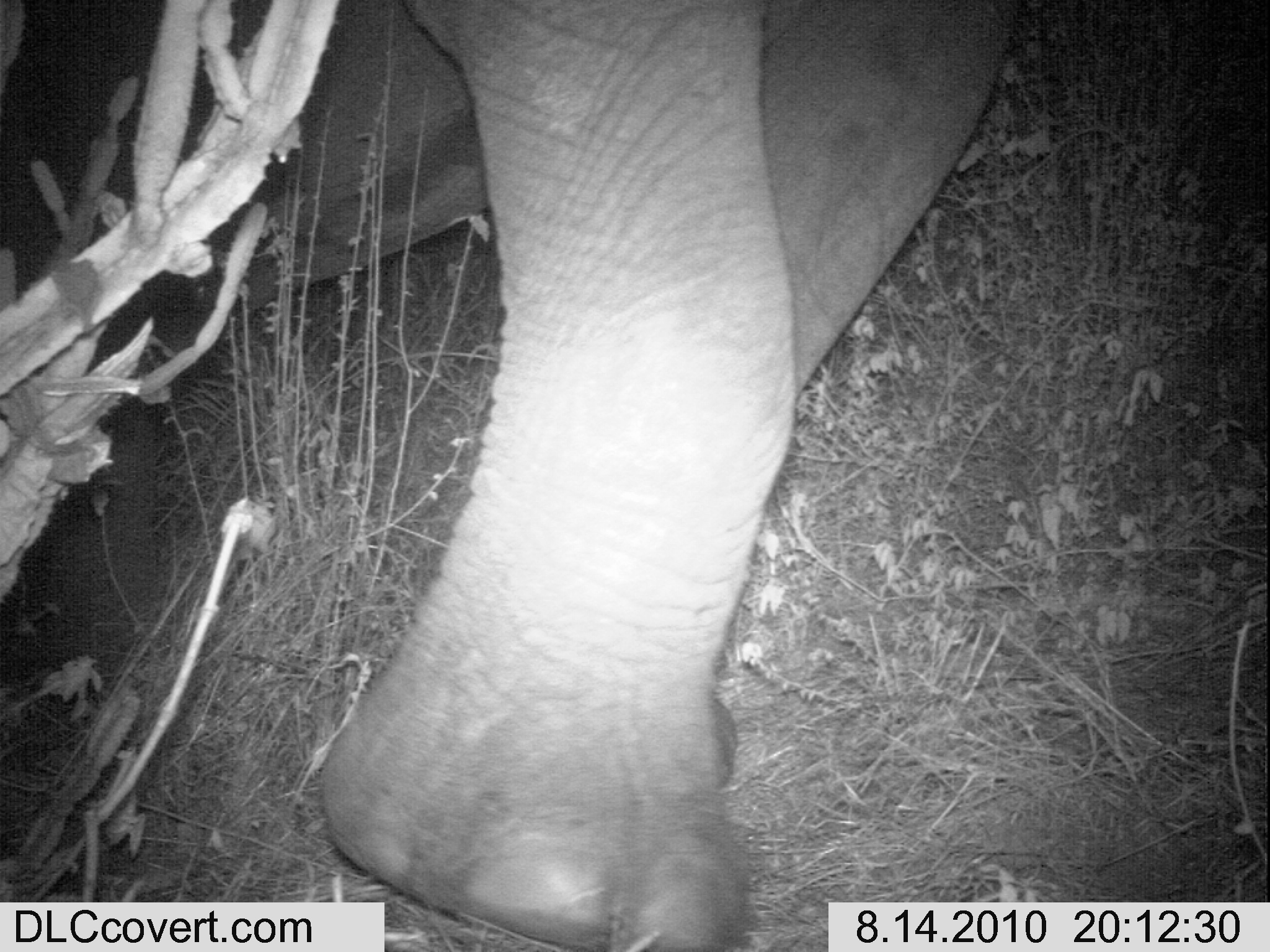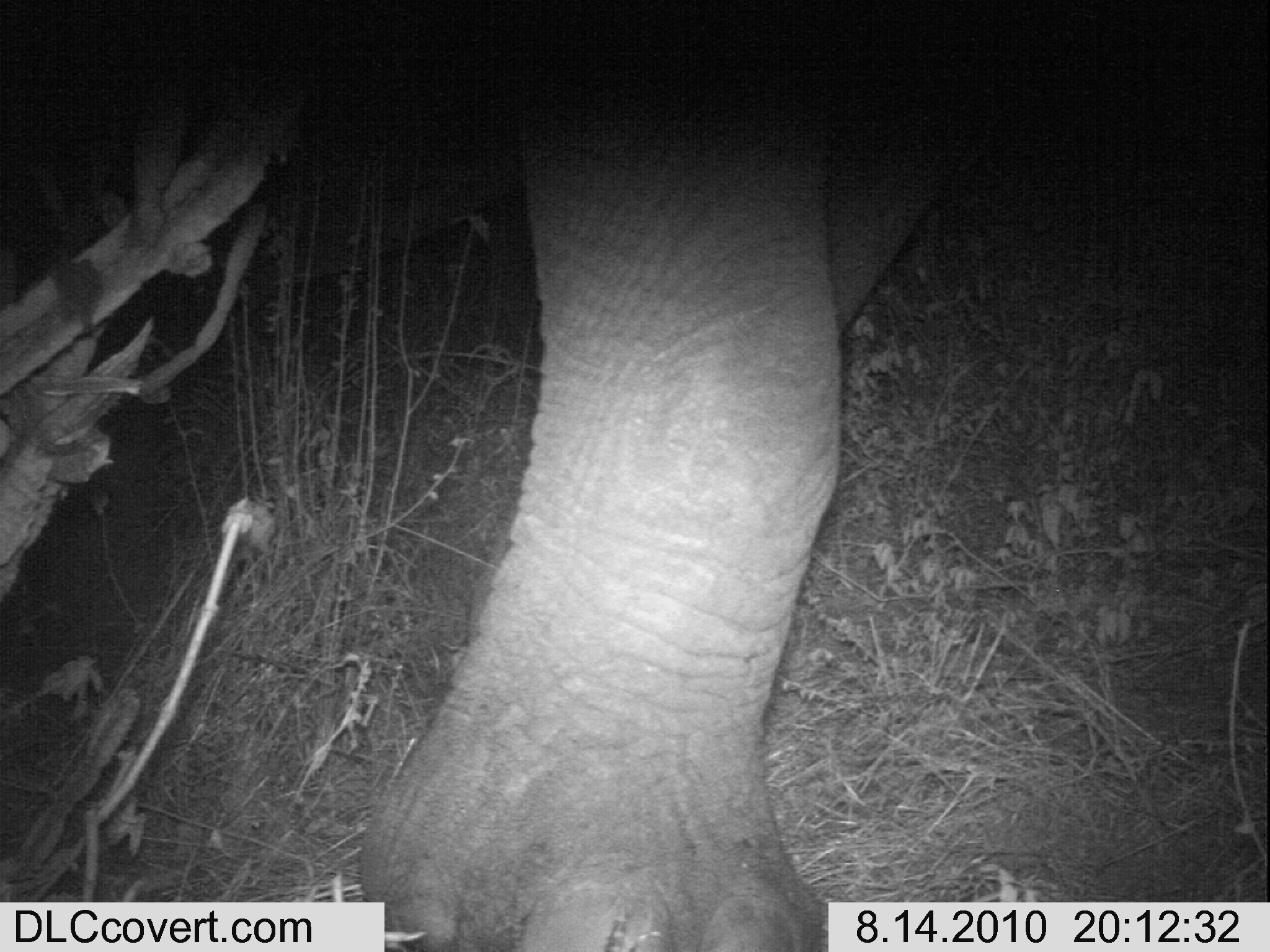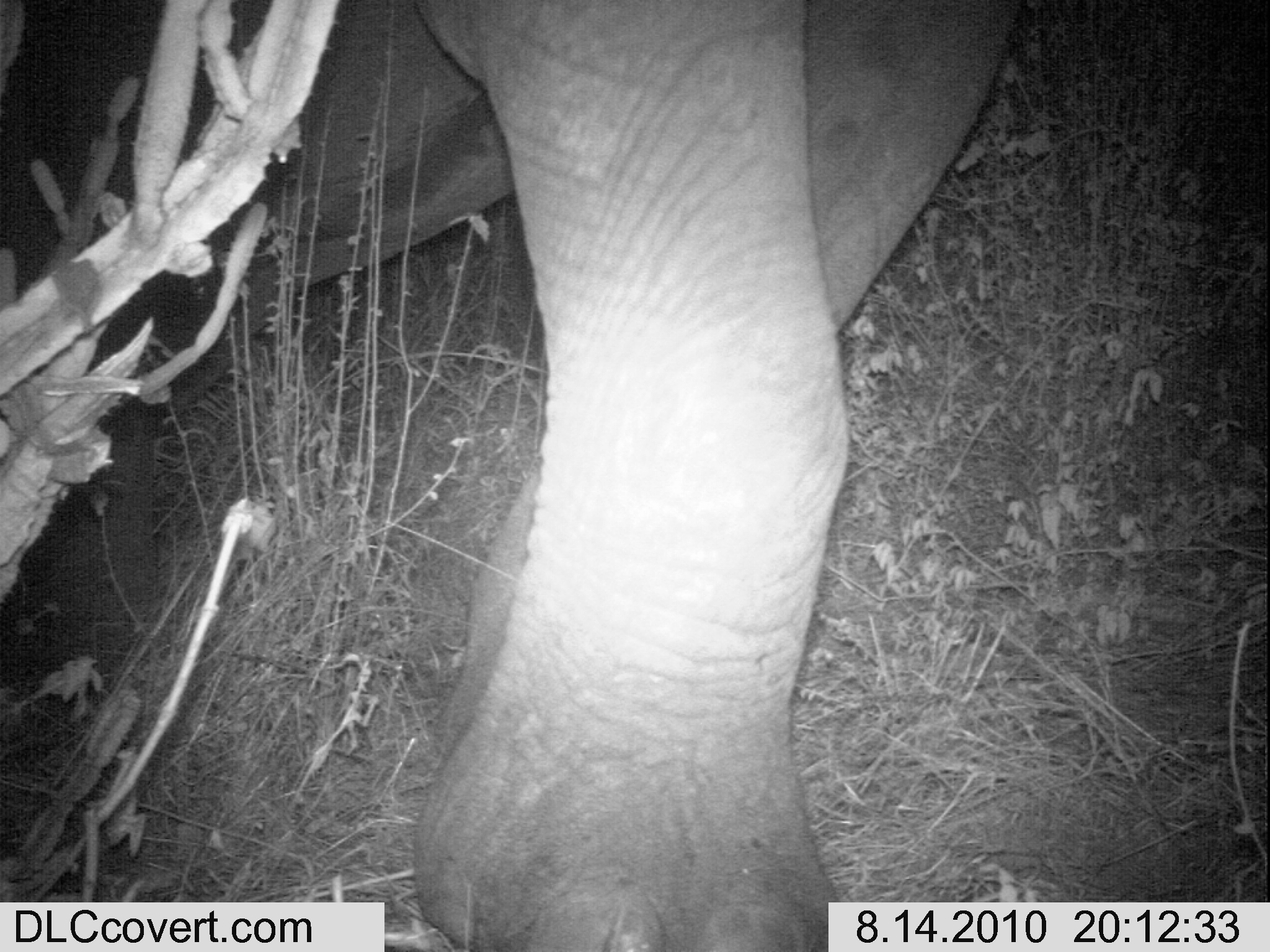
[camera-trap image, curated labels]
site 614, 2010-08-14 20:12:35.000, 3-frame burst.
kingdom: Animalia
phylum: Chordata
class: Mammalia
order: Proboscidea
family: Elephantidae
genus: Loxodonta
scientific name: Loxodonta africana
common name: african bush elephant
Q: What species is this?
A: Loxodonta africana (african bush elephant).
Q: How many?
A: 1.